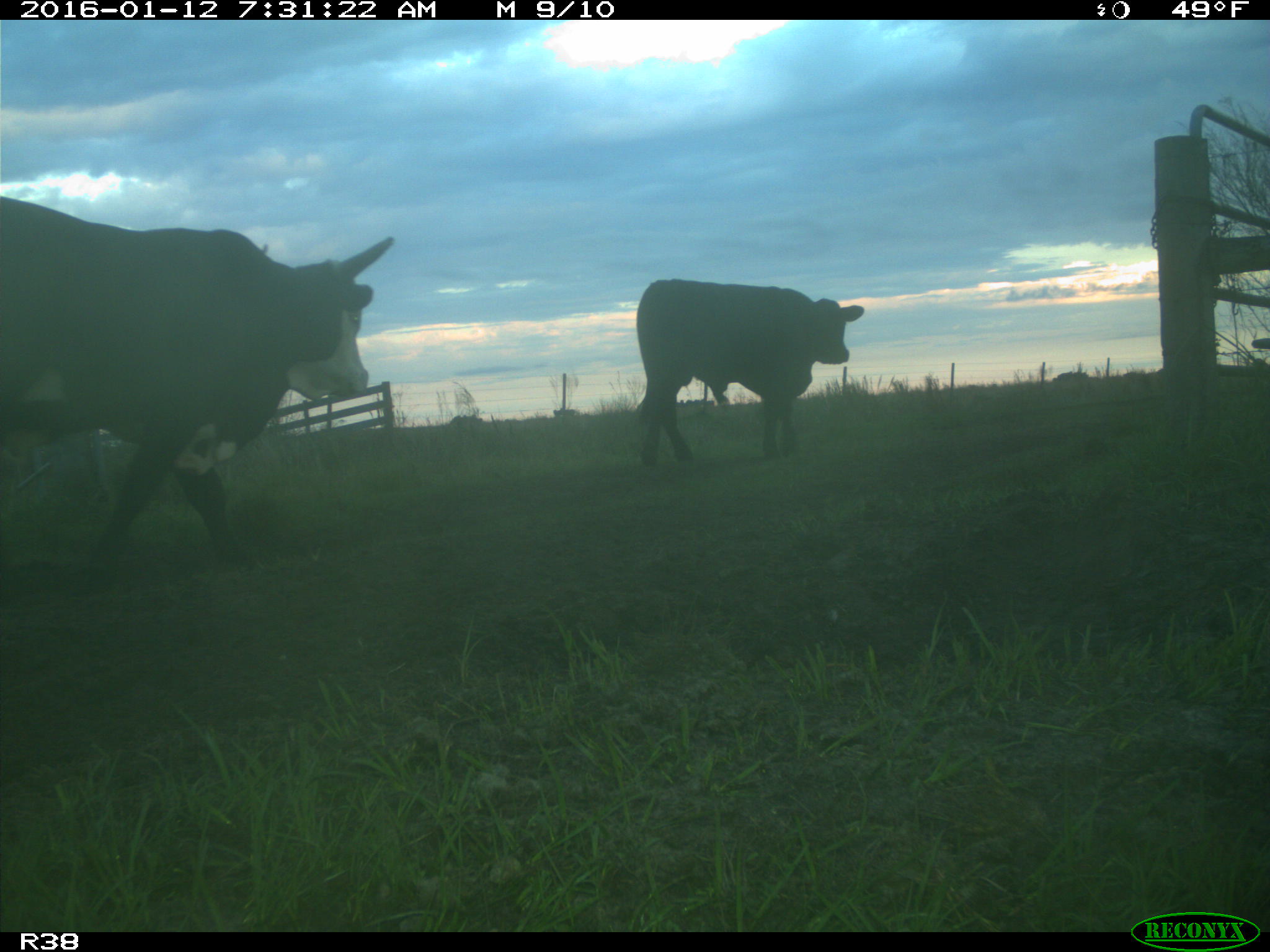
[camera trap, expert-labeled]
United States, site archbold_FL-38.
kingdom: Animalia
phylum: Chordata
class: Mammalia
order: Artiodactyla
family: Bovidae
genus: Bos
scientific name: Bos taurus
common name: domestic cow